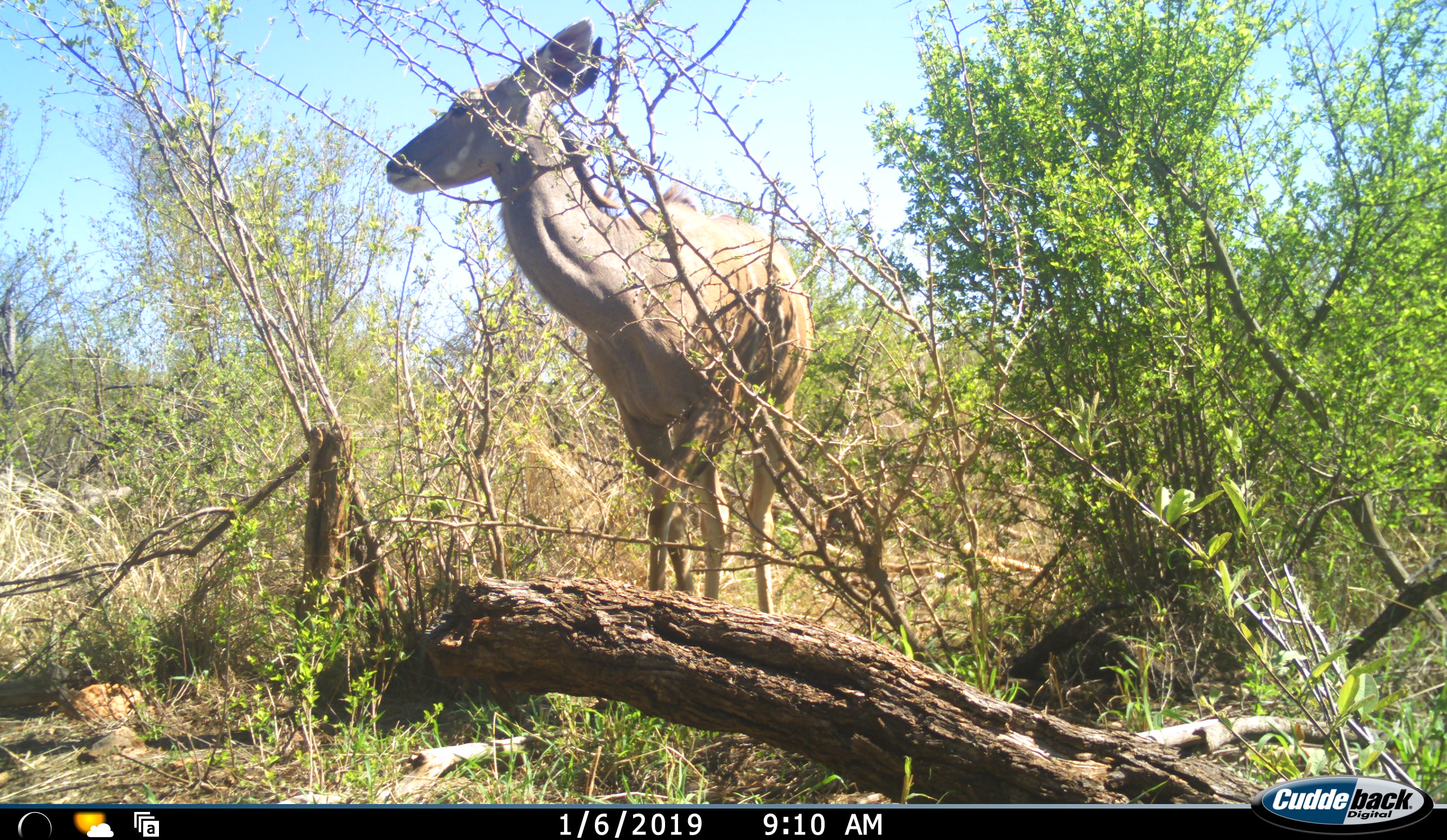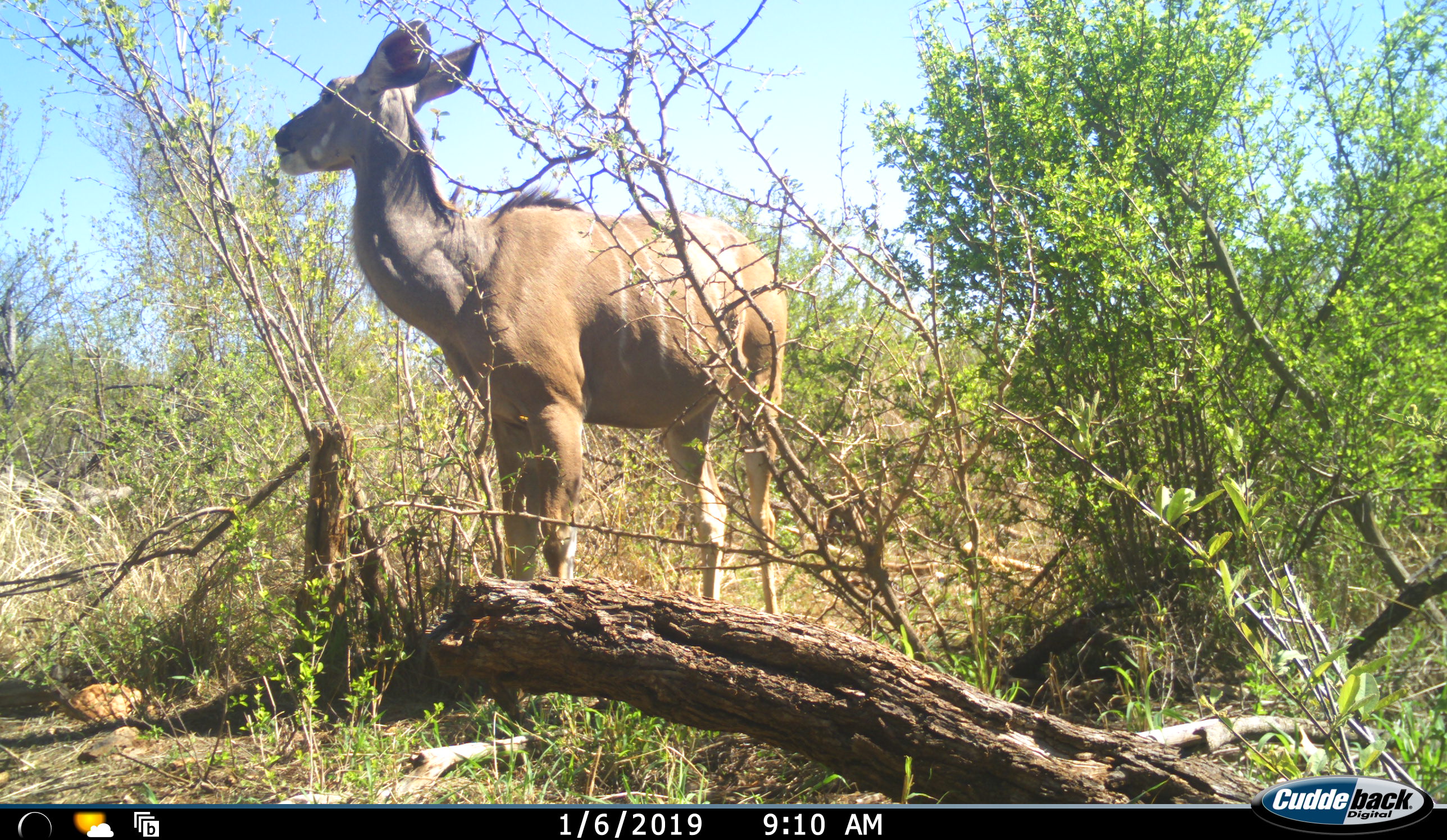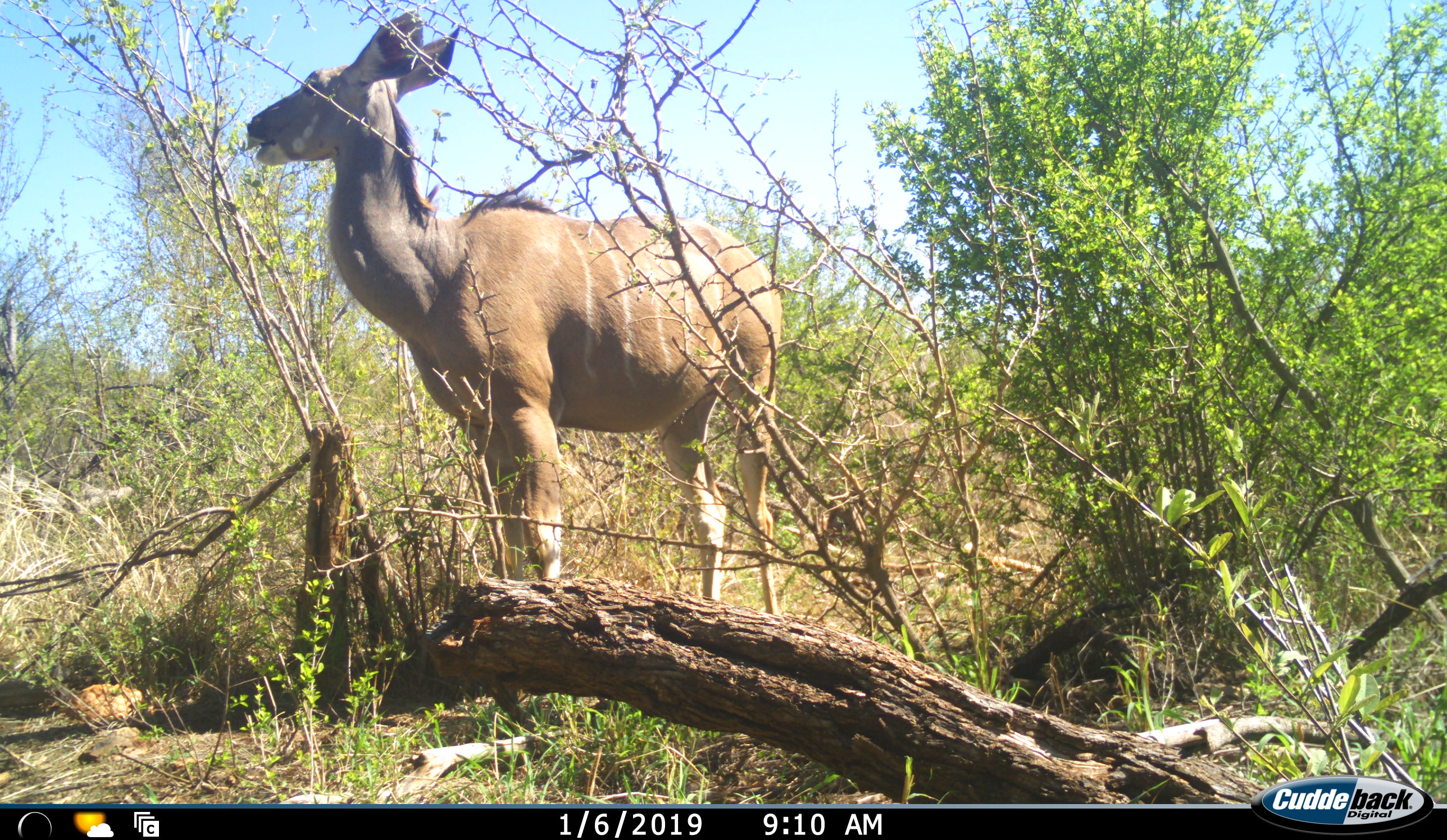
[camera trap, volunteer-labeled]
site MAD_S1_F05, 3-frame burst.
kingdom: Animalia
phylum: Chordata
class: Mammalia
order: Artiodactyla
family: Bovidae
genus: Tragelaphus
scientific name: Tragelaphus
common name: kudu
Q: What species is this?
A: Kudu (Tragelaphus).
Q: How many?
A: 1.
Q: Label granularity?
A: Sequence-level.